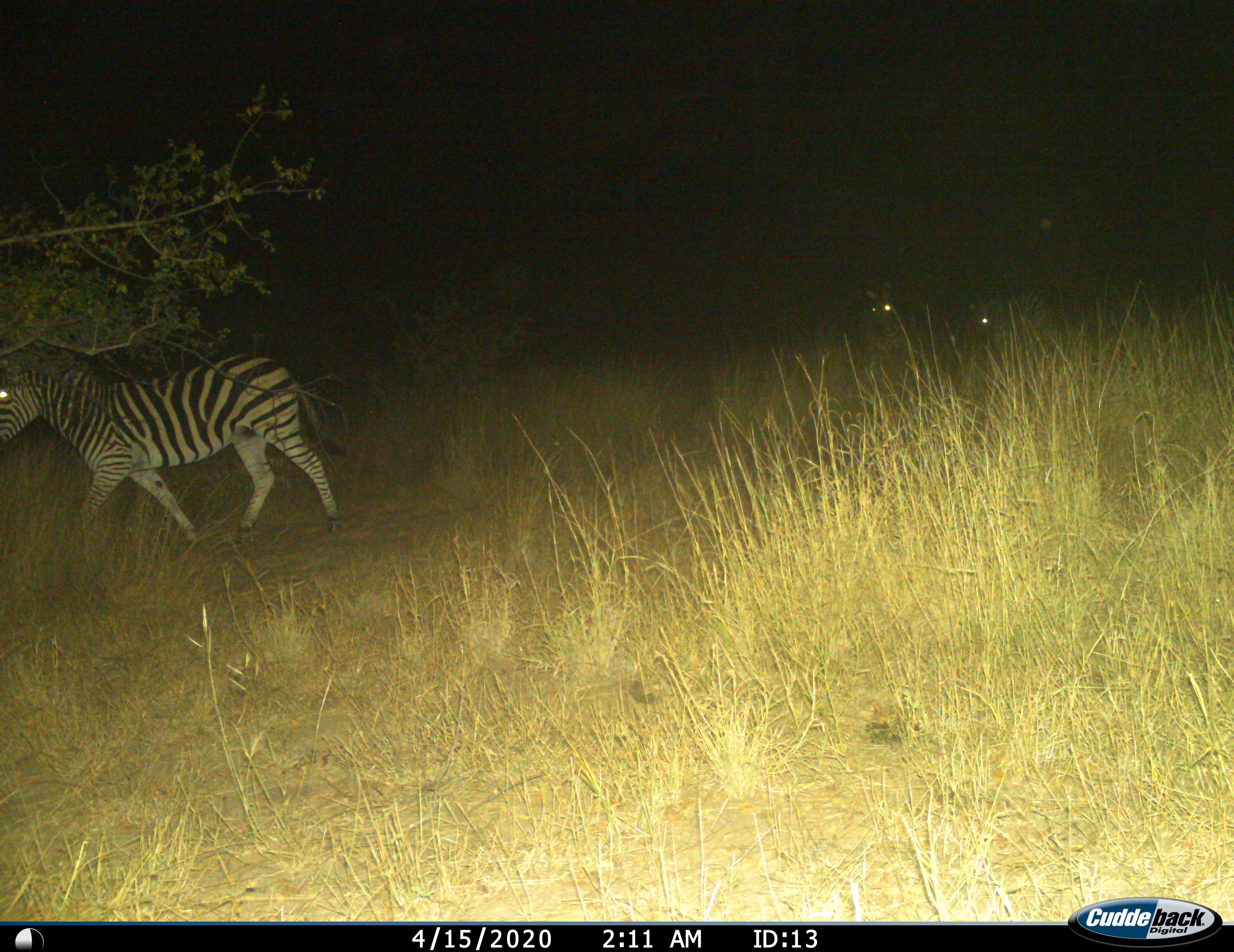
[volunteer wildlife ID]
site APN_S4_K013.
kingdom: Animalia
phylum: Chordata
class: Mammalia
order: Perissodactyla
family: Equidae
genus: Equus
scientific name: Equus quagga burchellii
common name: burchell's zebra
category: zebraburchells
Zebraburchells (burchell's zebra) (Equus quagga burchellii), count 3. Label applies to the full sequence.